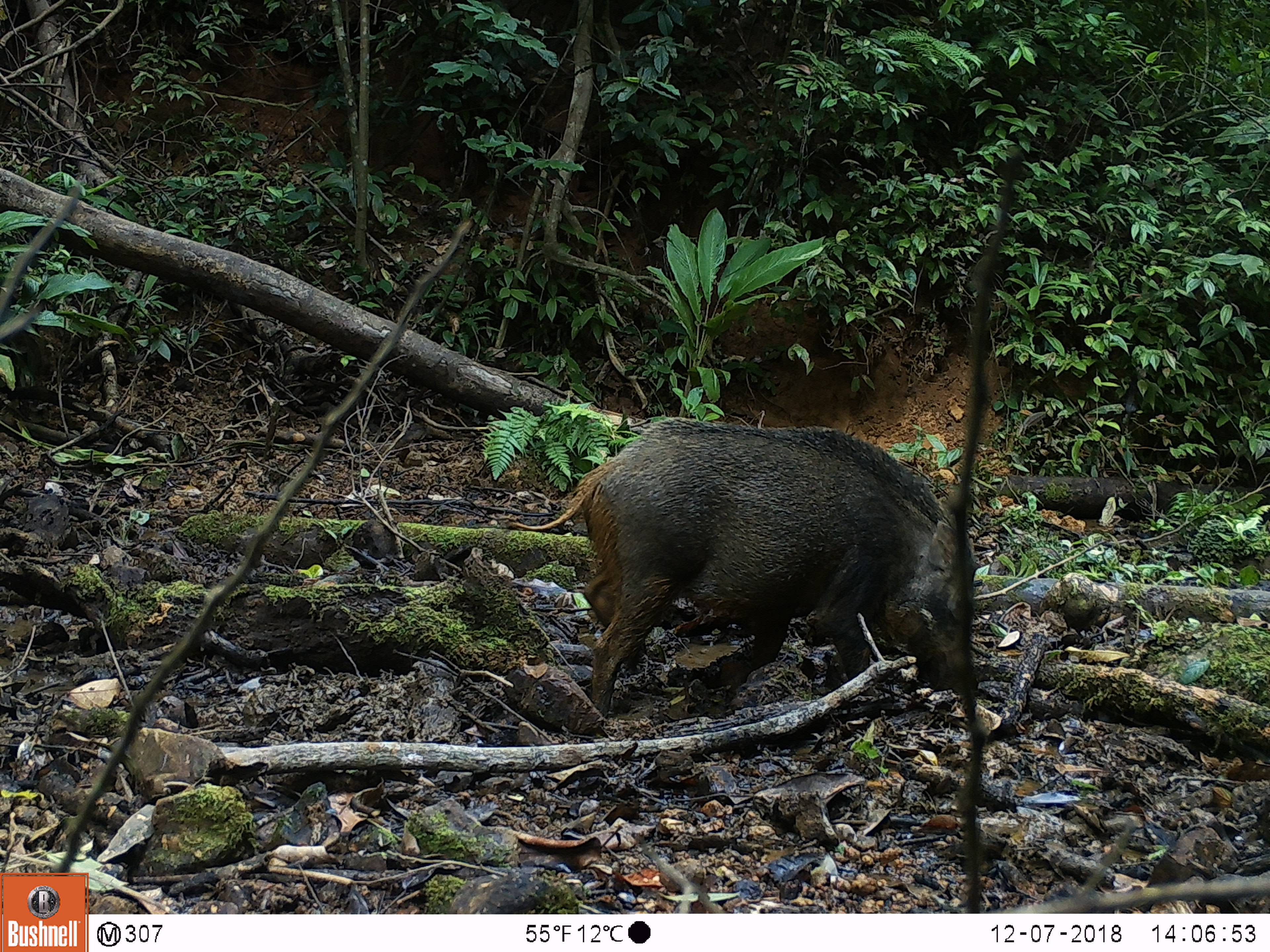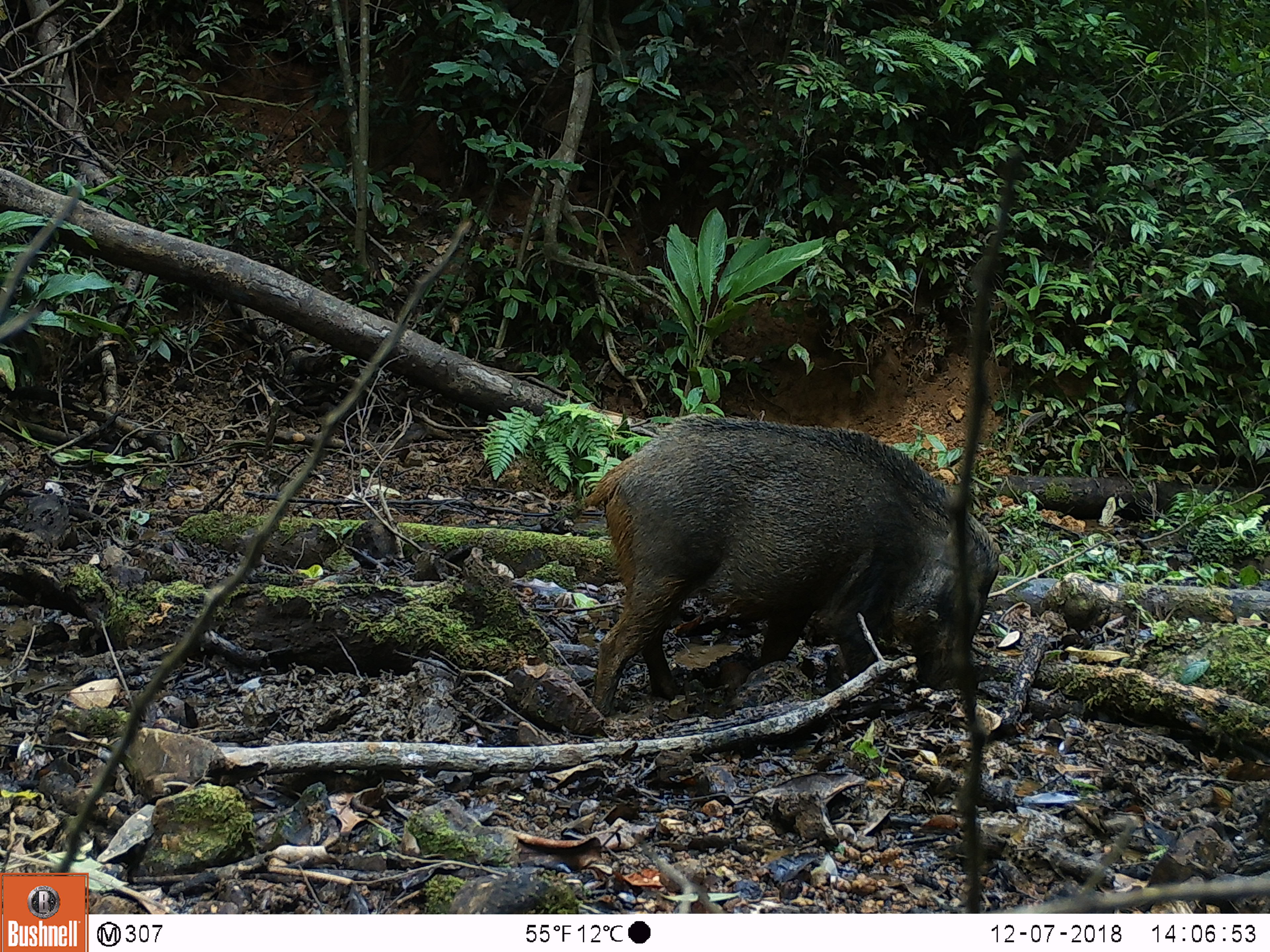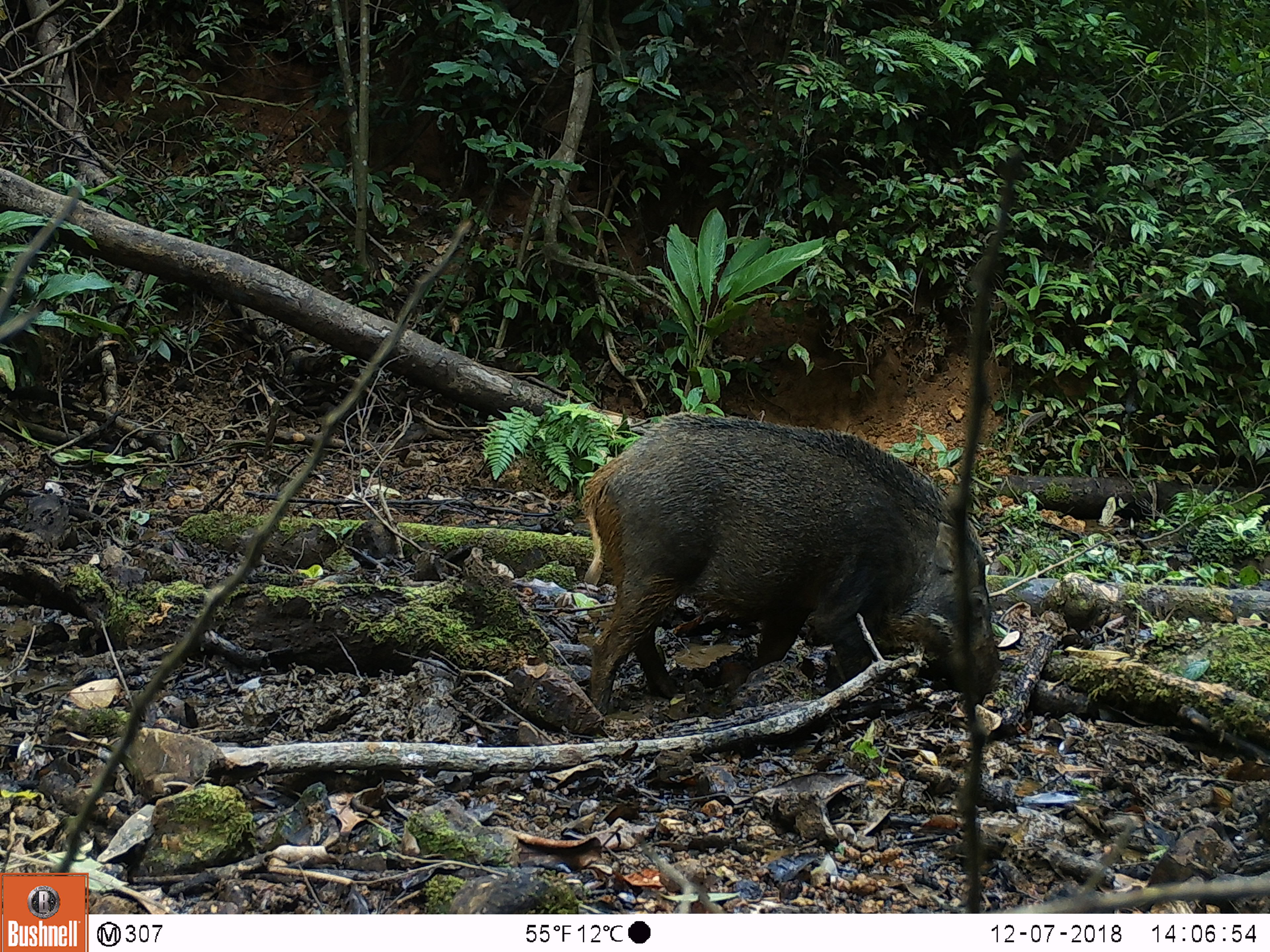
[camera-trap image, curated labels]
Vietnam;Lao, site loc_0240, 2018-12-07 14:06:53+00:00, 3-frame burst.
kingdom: Animalia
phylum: Chordata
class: Mammalia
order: Artiodactyla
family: Suidae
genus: Sus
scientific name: Sus scrofa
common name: eurasian wild pig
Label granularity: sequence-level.